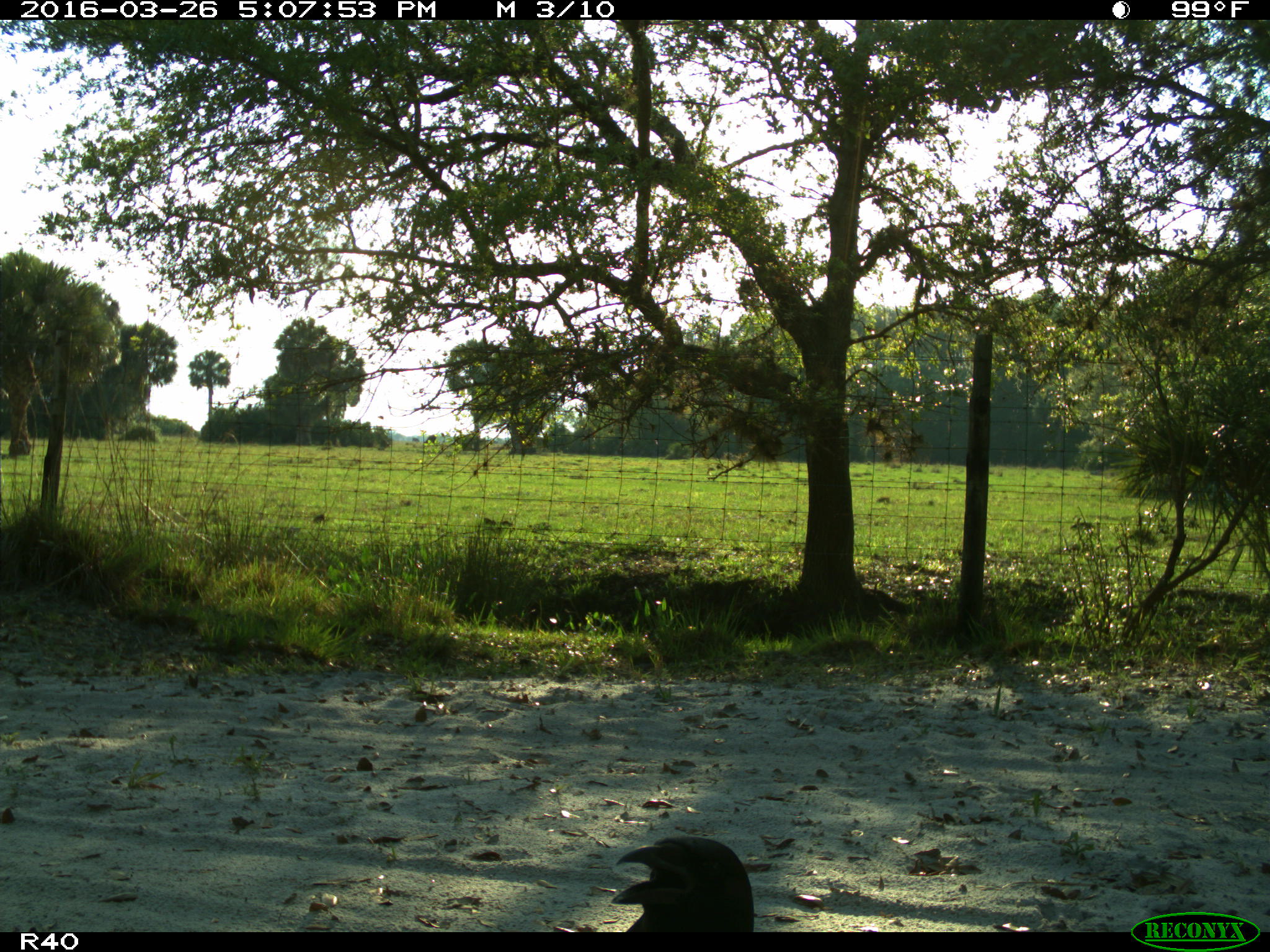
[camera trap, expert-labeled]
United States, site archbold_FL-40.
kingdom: Animalia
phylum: Chordata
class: Aves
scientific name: Aves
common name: birds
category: unidentified bird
Unidentified bird (birds) (Aves).